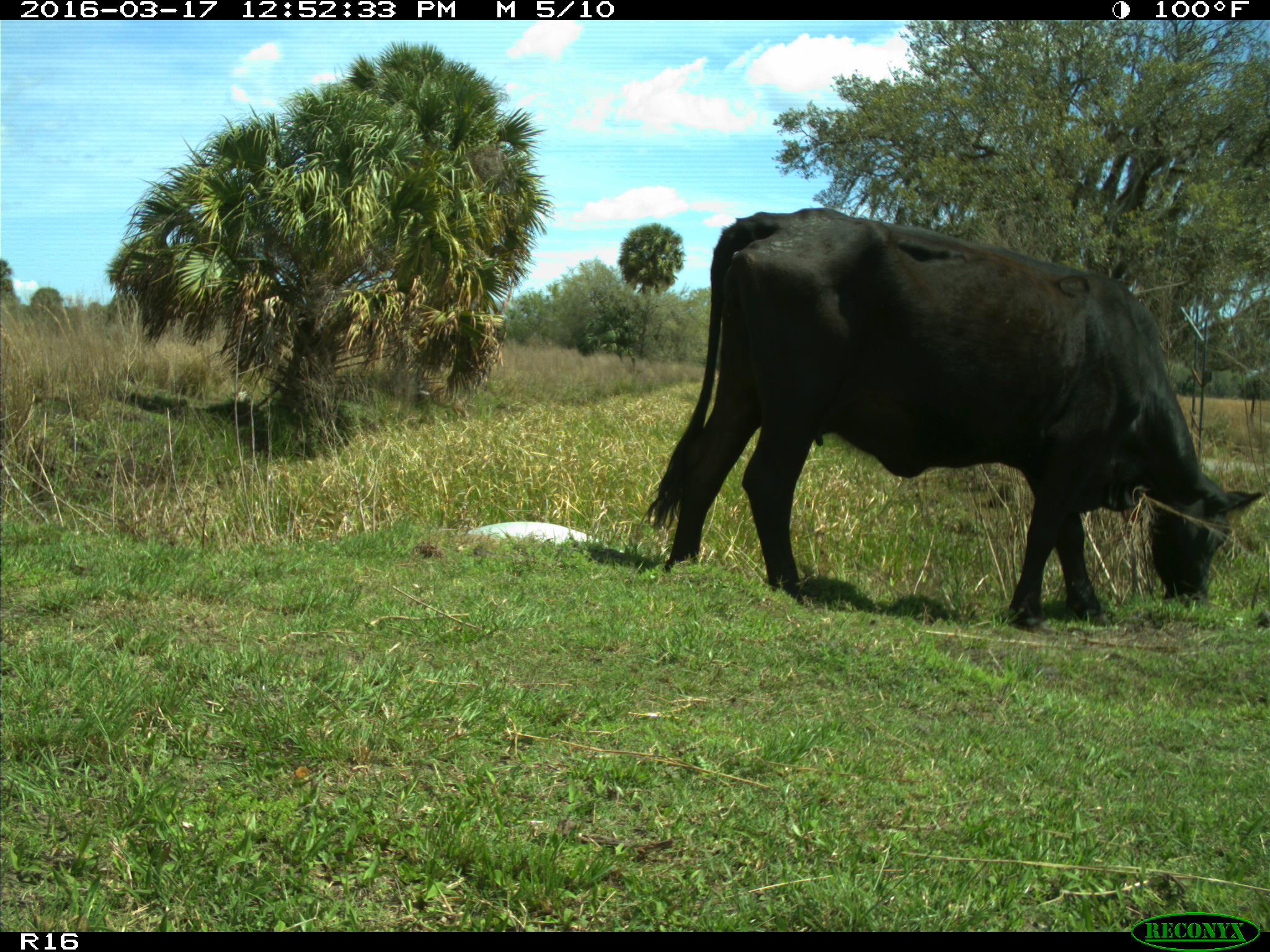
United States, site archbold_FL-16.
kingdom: Animalia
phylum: Chordata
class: Mammalia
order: Artiodactyla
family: Bovidae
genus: Bos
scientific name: Bos taurus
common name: domestic cow